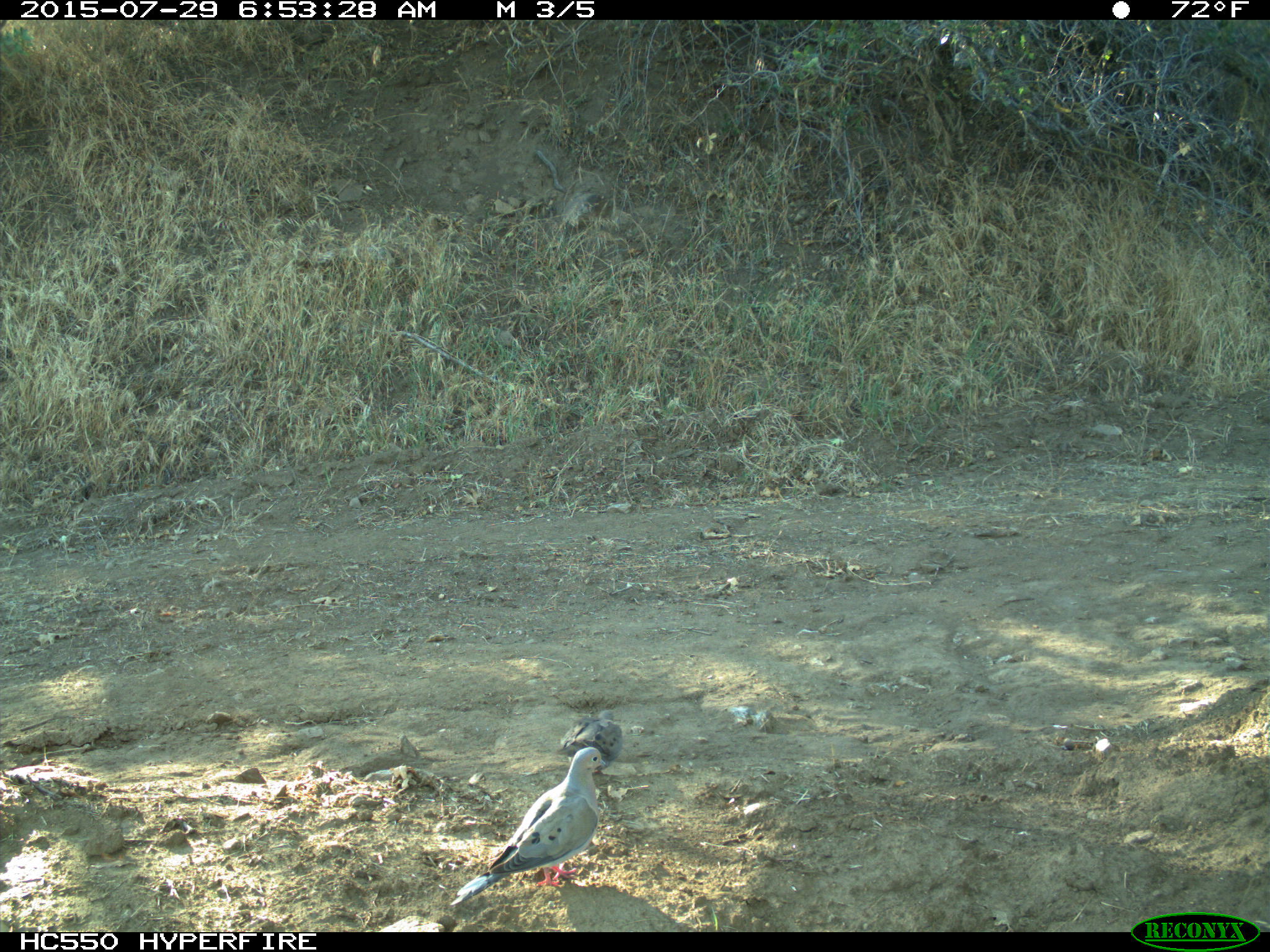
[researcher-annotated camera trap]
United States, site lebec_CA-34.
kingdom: Animalia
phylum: Chordata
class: Aves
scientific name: Aves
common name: birds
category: unidentified bird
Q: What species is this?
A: Unidentified bird (birds) (Aves).